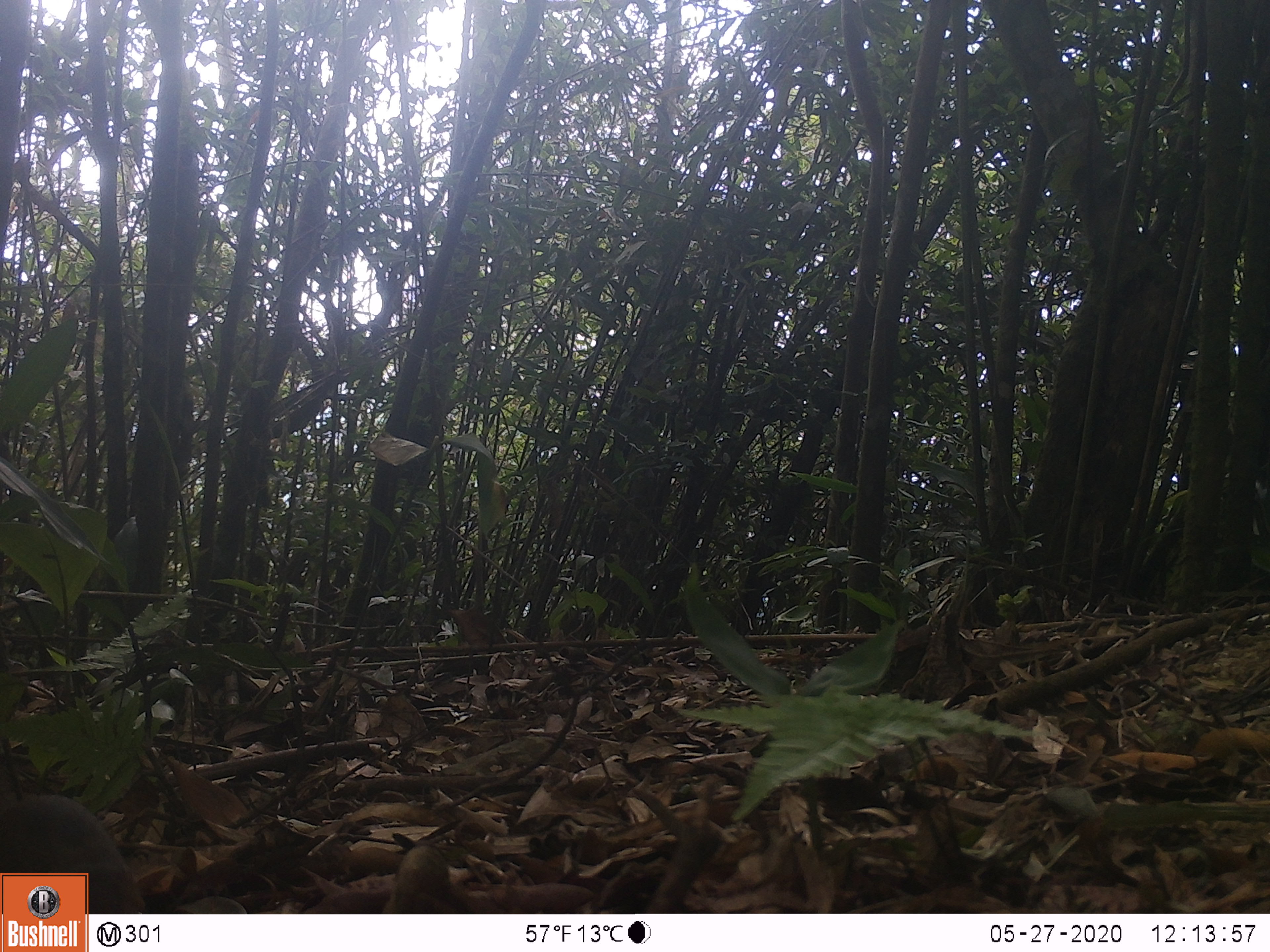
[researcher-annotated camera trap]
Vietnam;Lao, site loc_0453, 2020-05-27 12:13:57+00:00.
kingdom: Animalia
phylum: Chordata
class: Mammalia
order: Rodentia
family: Sciuridae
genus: Sciurus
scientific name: Sciurus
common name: squirrel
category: unidentified squirrel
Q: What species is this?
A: Unidentified squirrel (squirrel) (Sciurus).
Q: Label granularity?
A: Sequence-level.